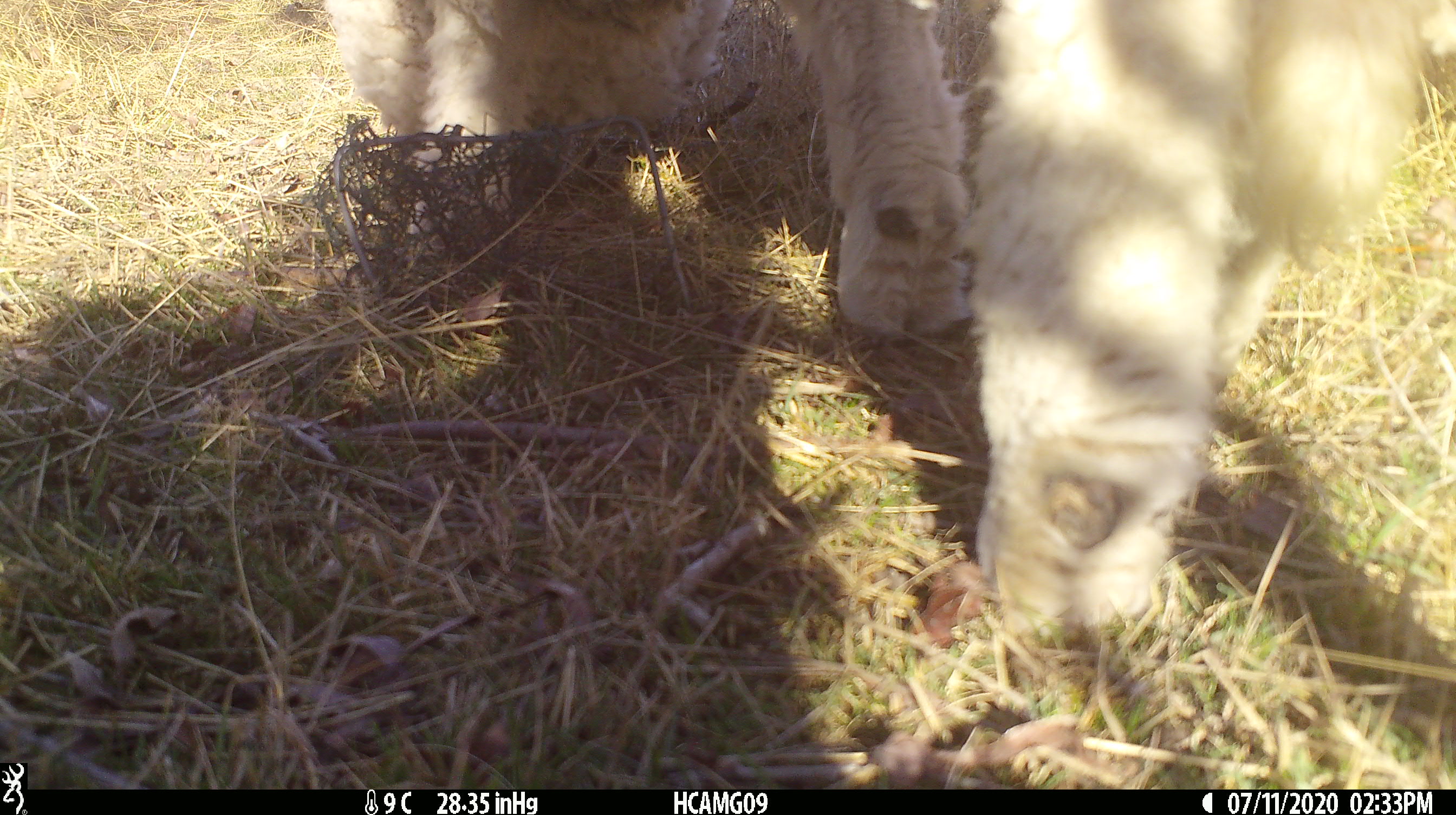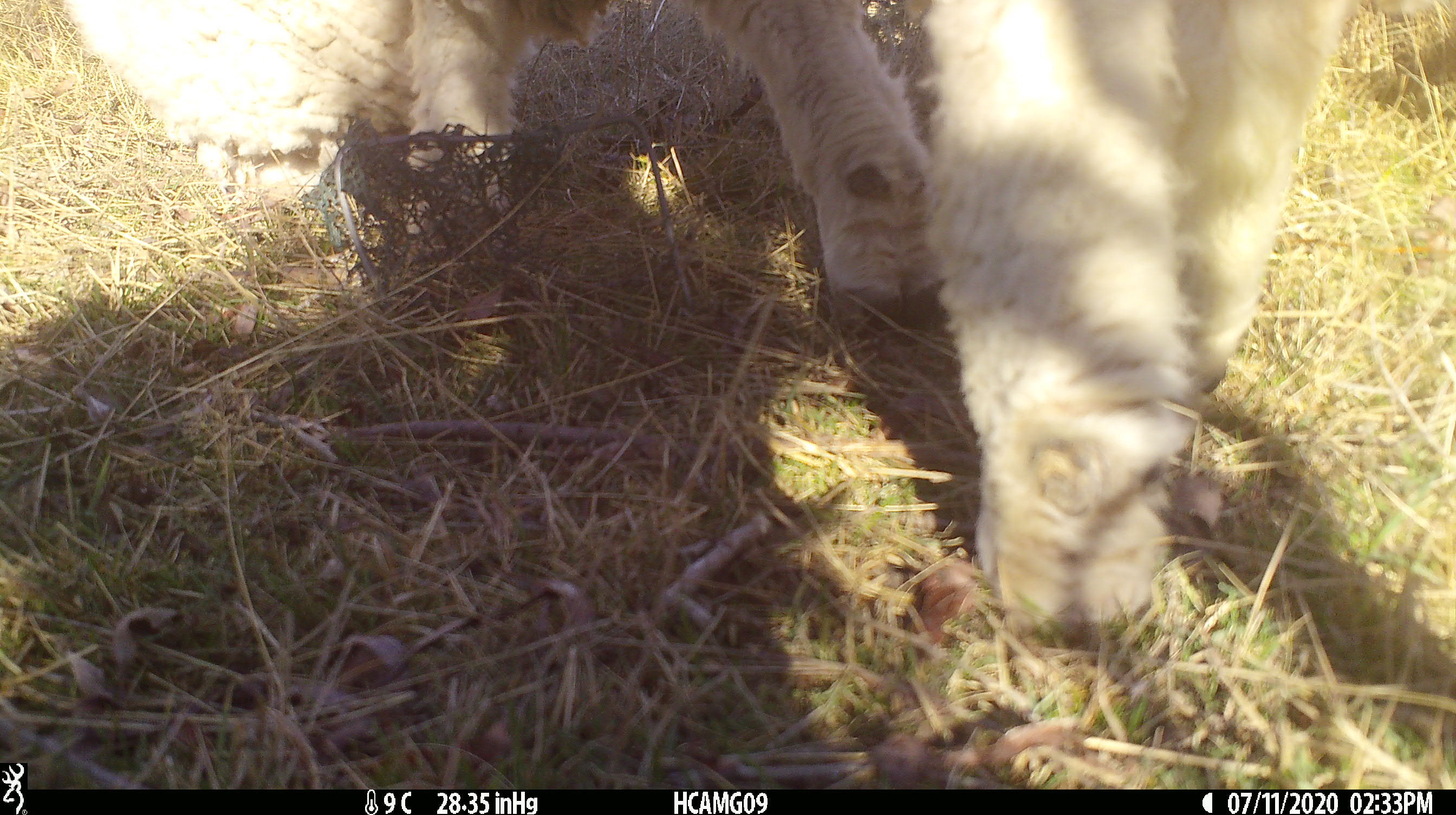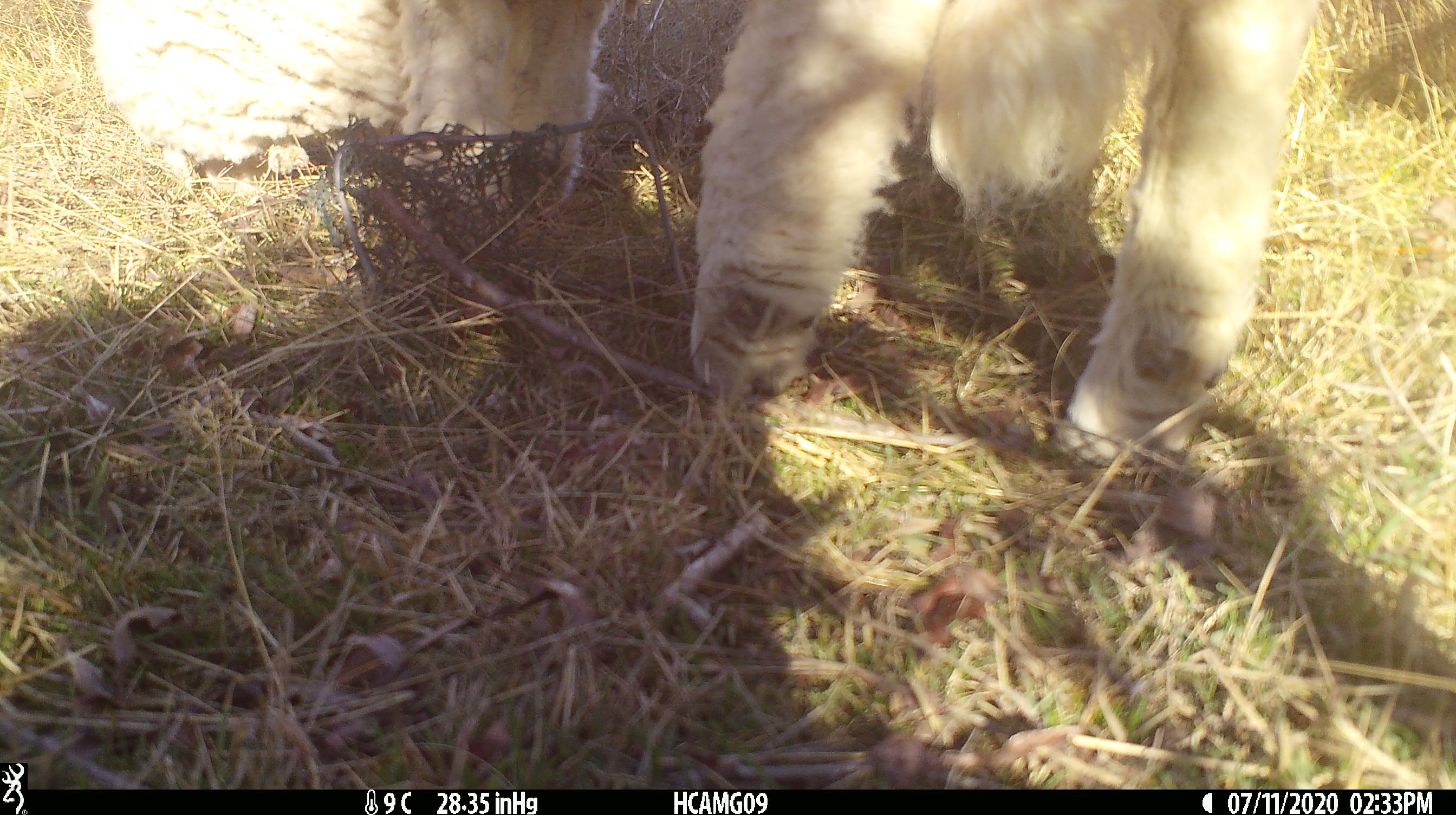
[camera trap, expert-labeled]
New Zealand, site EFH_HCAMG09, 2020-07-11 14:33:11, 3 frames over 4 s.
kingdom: Animalia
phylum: Chordata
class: Mammalia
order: Artiodactyla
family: Bovidae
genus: Ovis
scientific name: Ovis aries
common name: domestic sheep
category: sheep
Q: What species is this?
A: Sheep (domestic sheep) (Ovis aries).